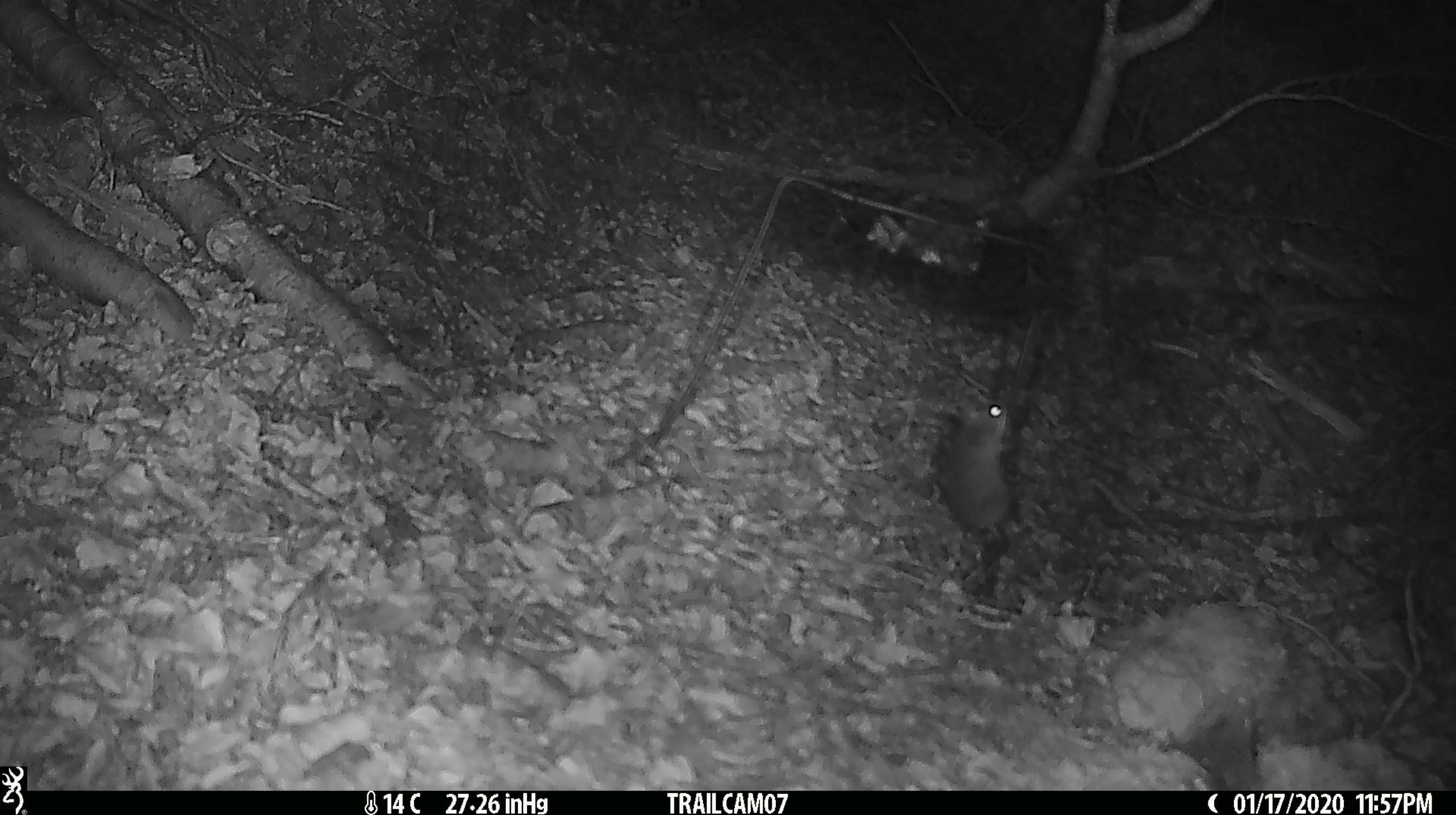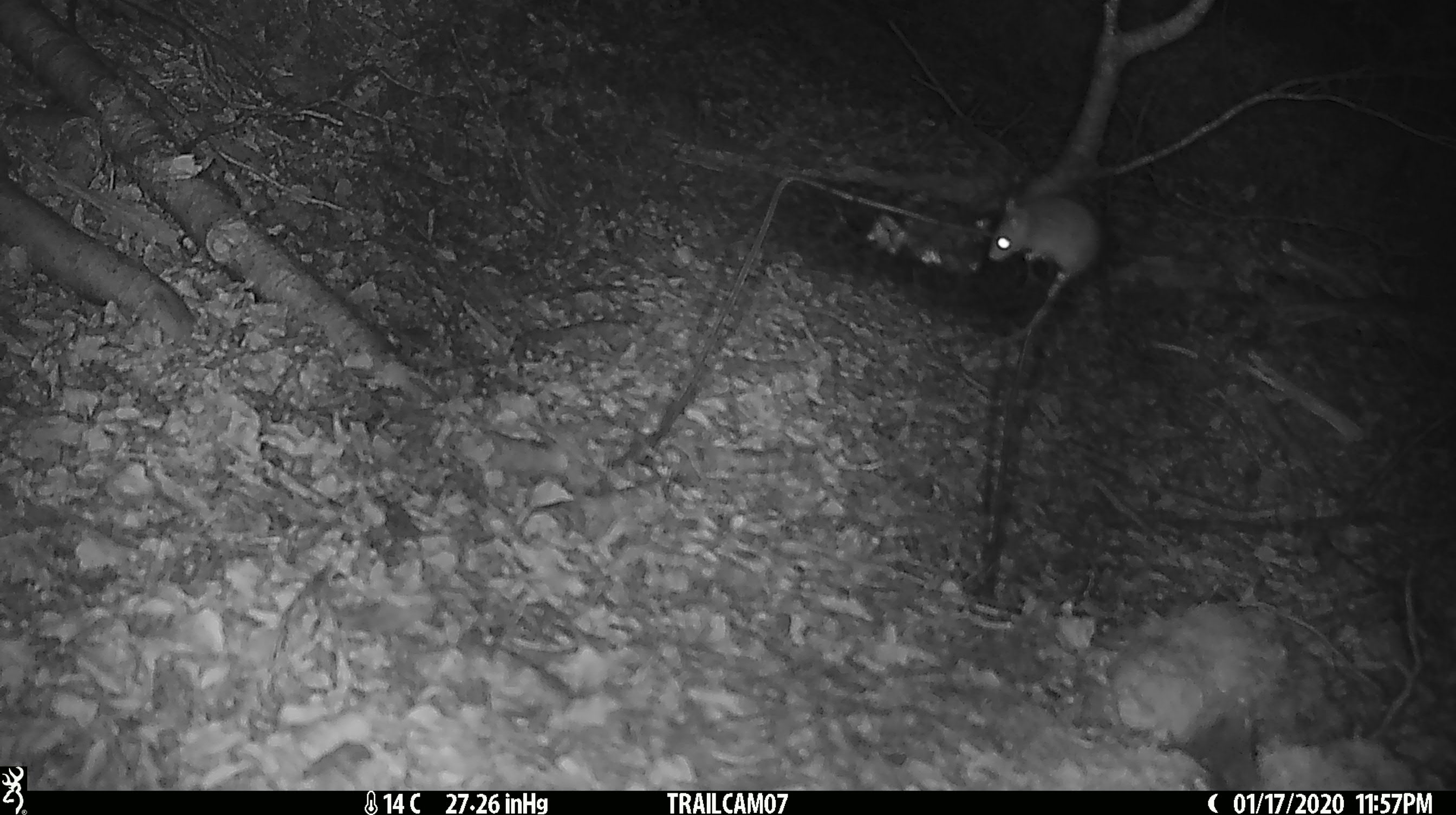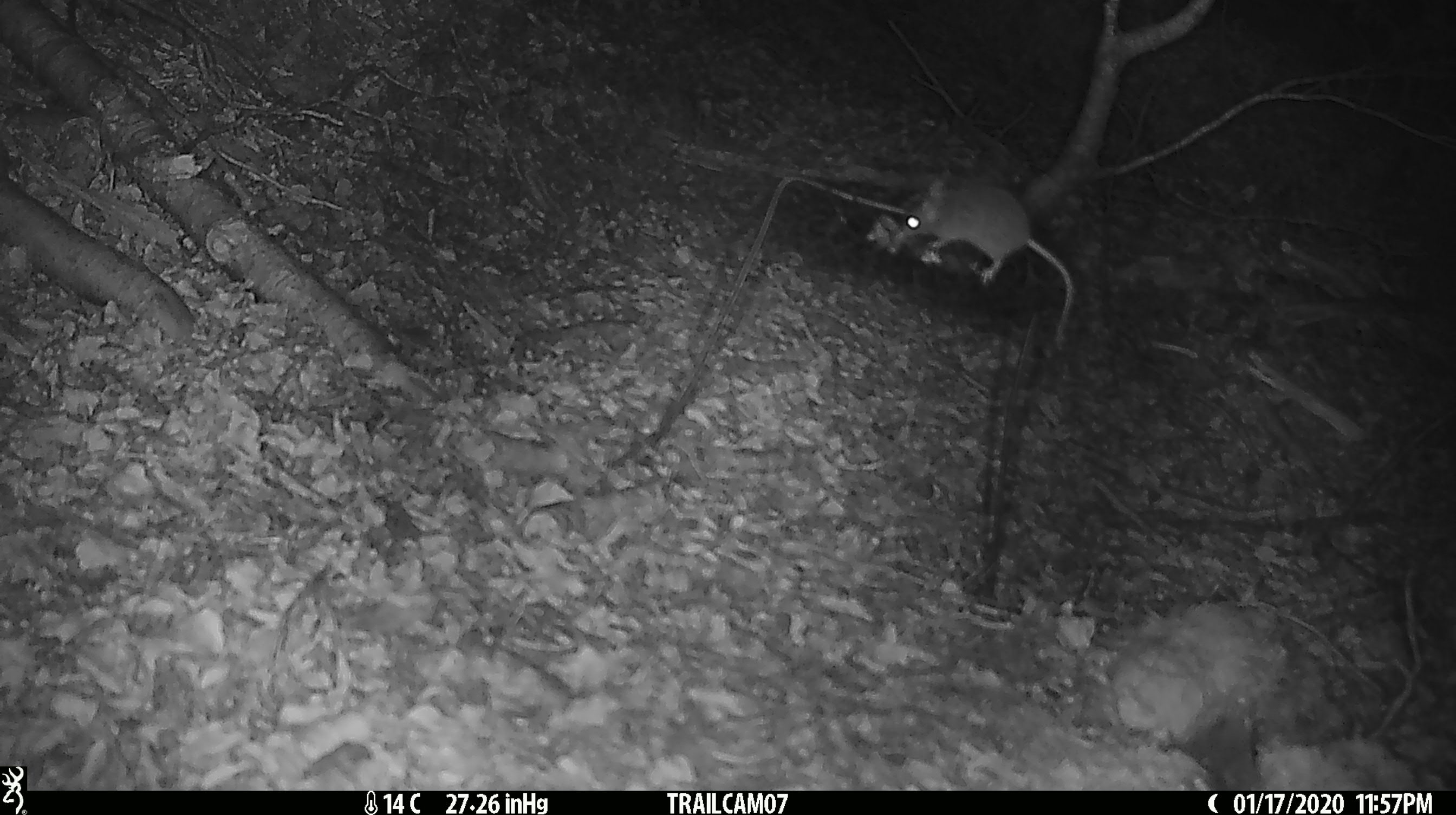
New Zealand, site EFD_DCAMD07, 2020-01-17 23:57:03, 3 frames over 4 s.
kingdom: Animalia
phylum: Chordata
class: Mammalia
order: Rodentia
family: Muridae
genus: Mus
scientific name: Mus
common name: mouse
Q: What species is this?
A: Mouse (Mus).